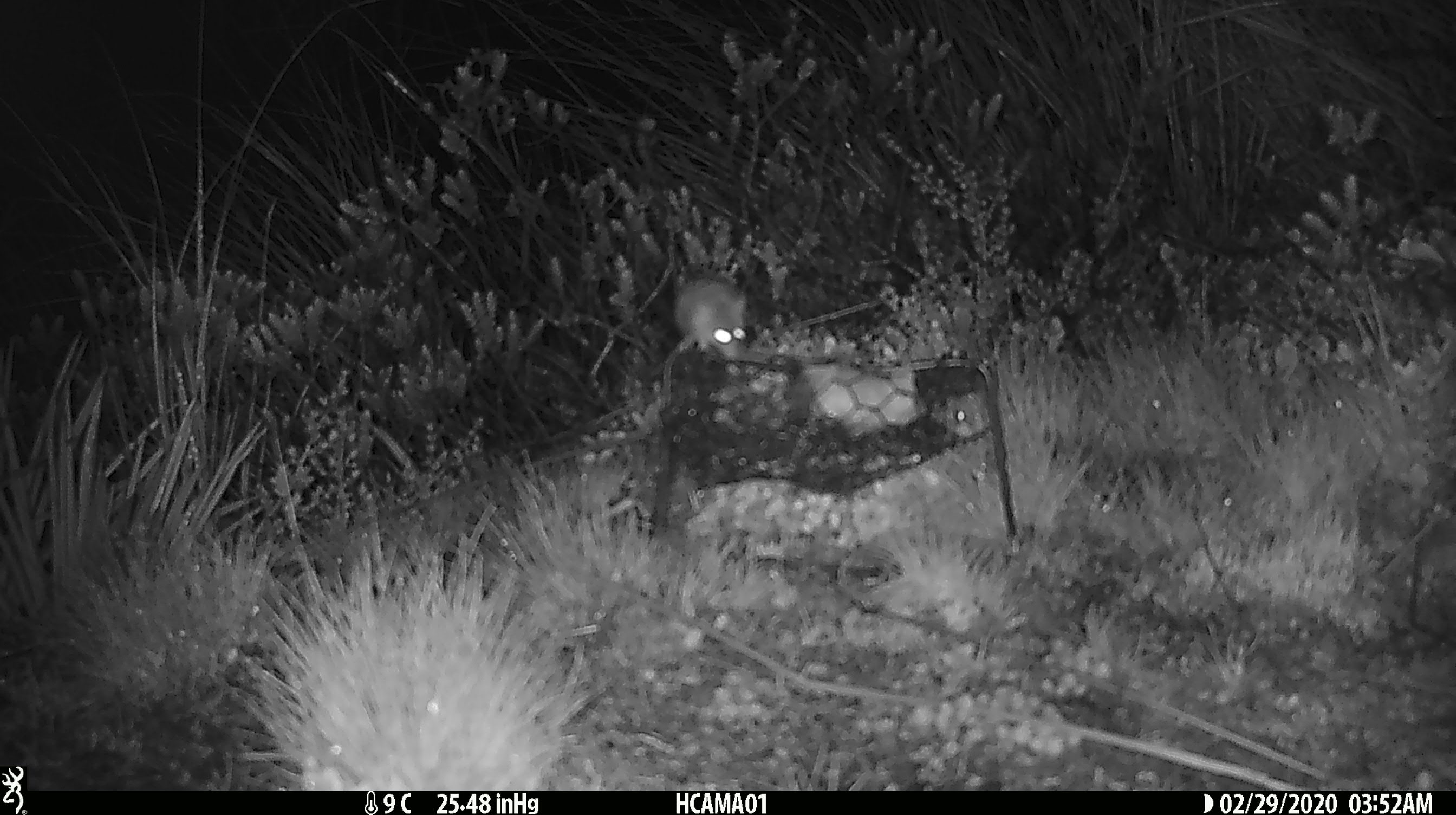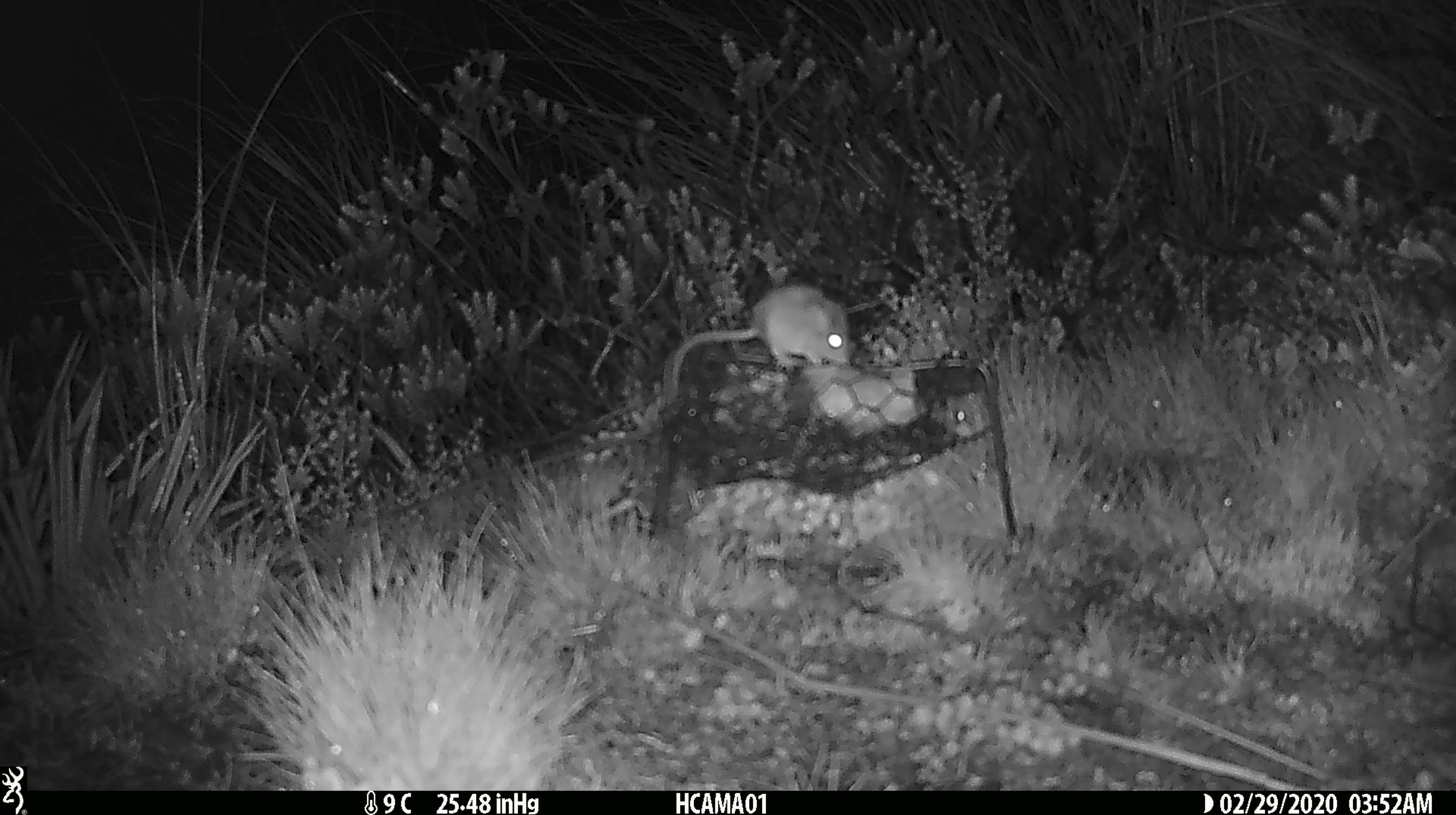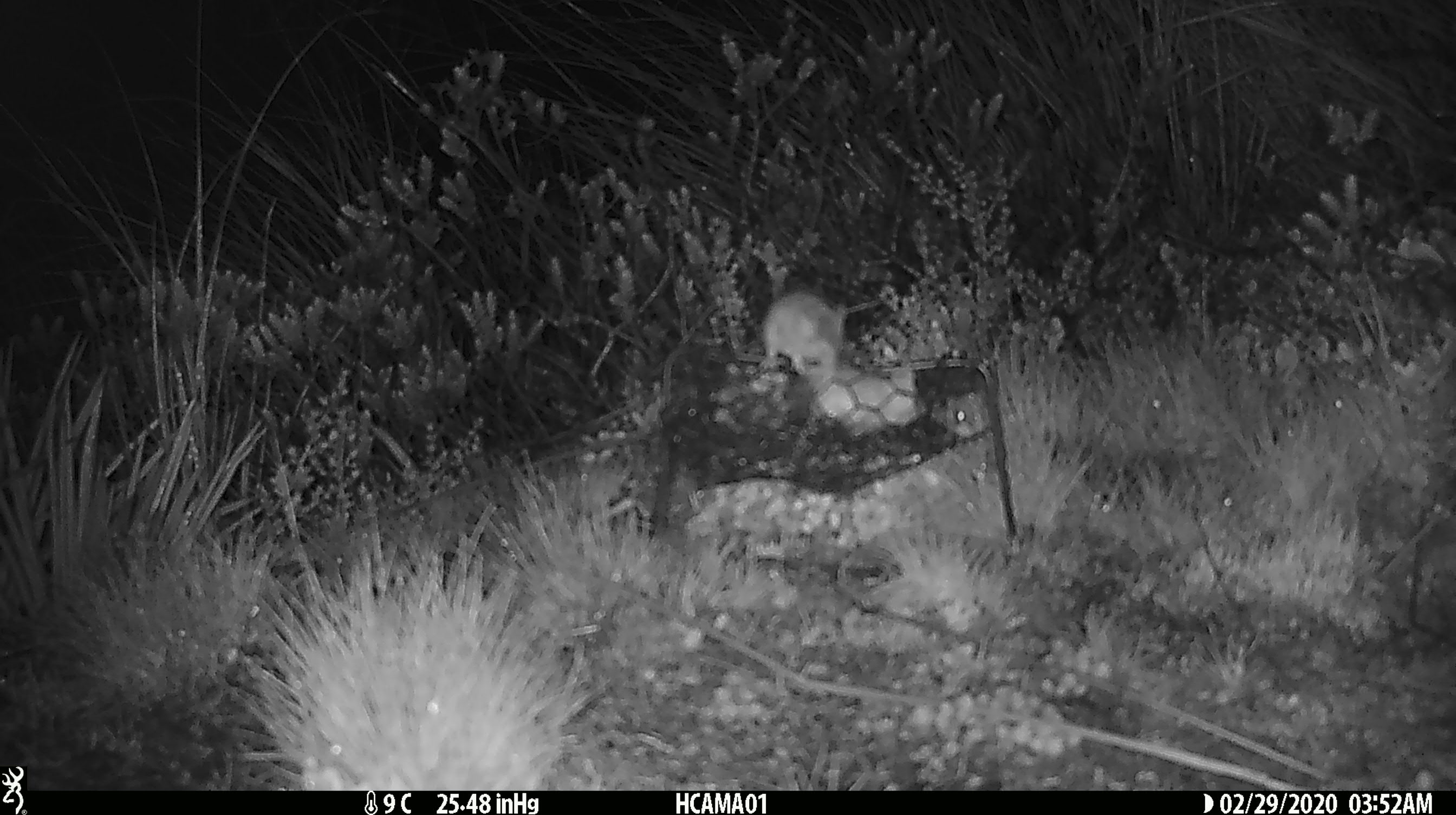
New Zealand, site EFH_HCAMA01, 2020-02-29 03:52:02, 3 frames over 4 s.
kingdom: Animalia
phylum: Chordata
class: Mammalia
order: Rodentia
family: Muridae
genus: Mus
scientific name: Mus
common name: mouse